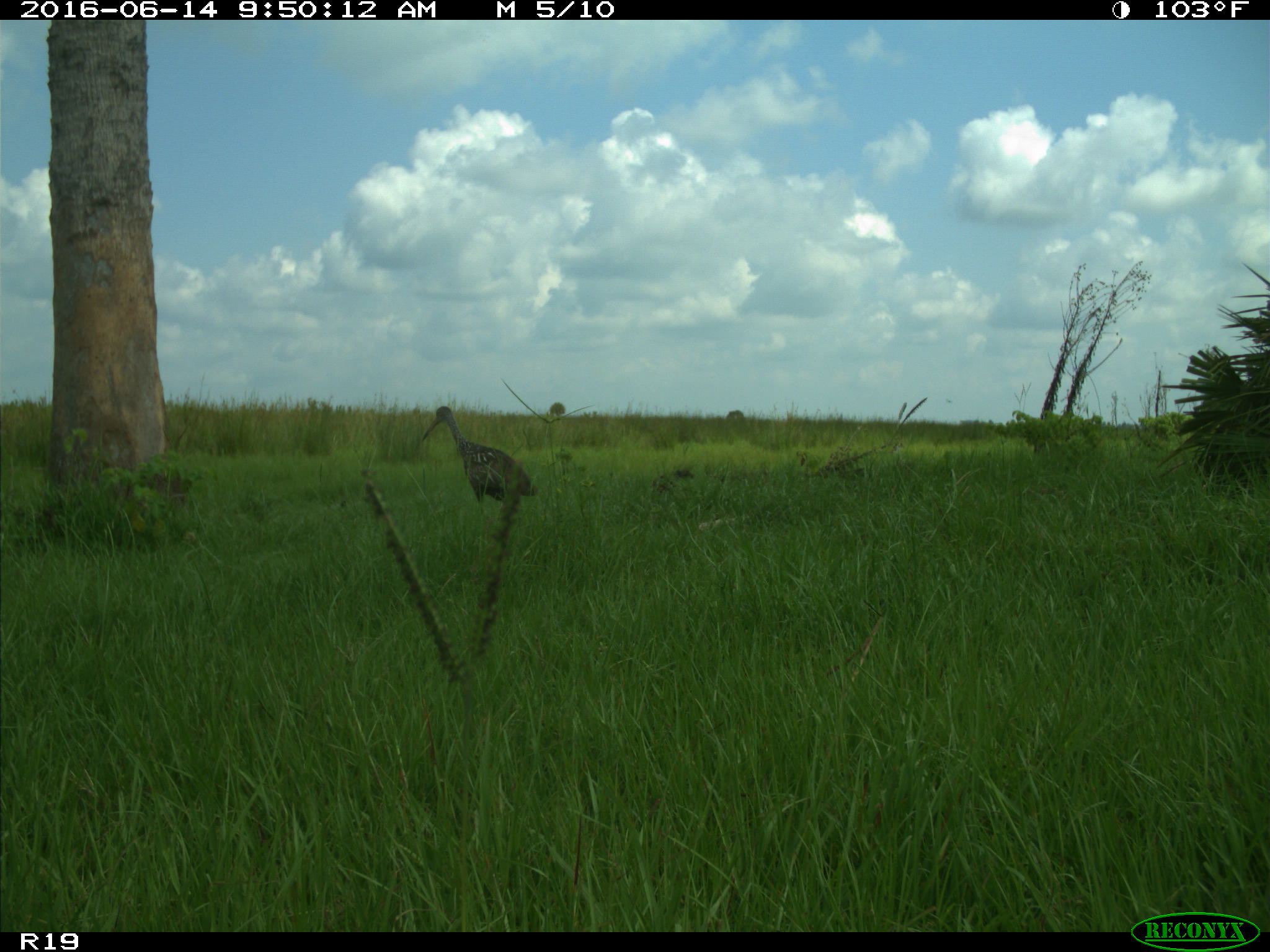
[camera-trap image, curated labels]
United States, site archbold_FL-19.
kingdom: Animalia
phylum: Chordata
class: Aves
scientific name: Aves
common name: birds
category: unidentified bird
Unidentified bird (birds) (Aves).